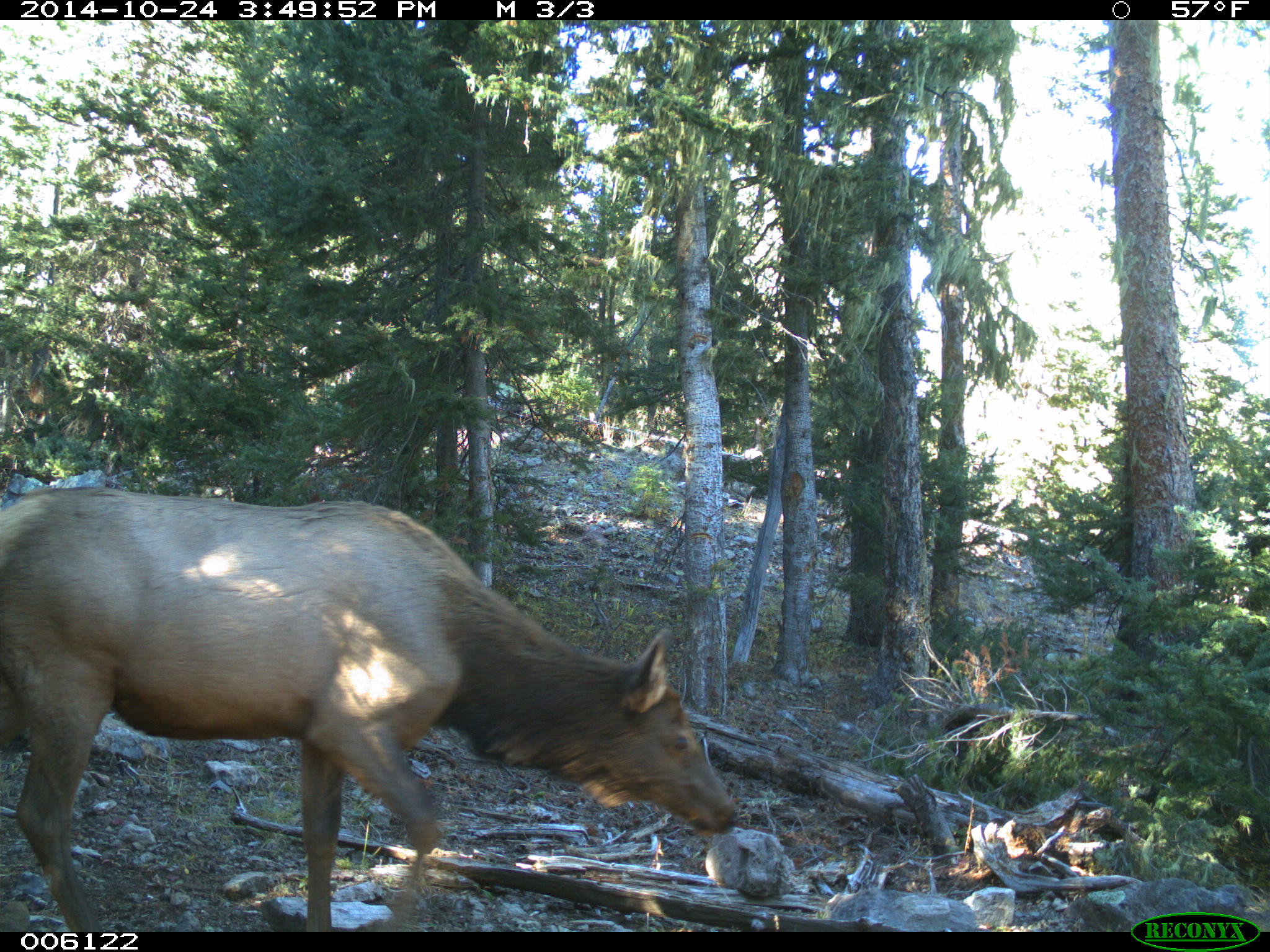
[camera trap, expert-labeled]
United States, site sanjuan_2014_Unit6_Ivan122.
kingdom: Animalia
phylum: Chordata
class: Mammalia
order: Artiodactyla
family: Cervidae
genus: Cervus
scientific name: Cervus elaphus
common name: red deer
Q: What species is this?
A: Cervus elaphus (red deer).